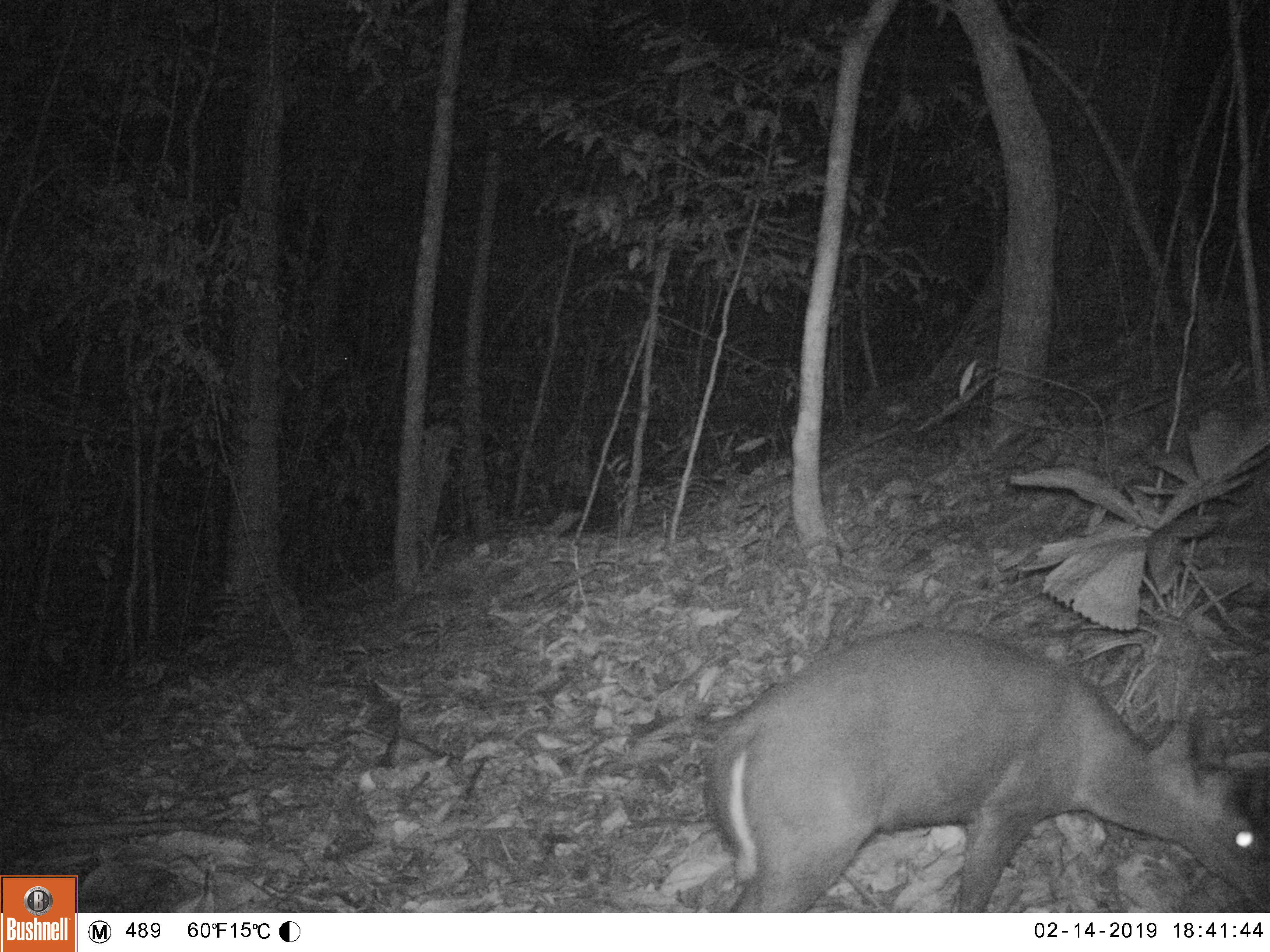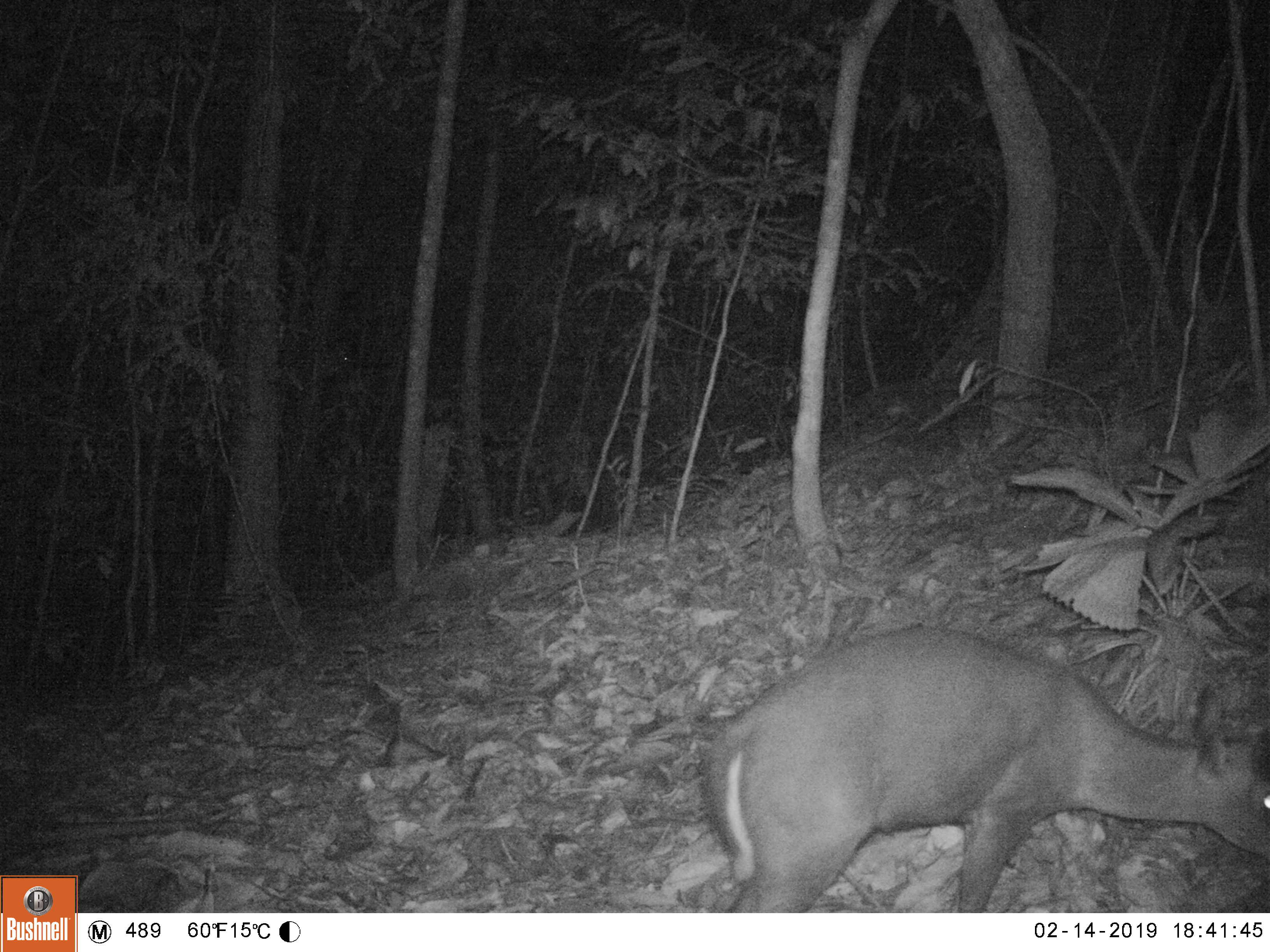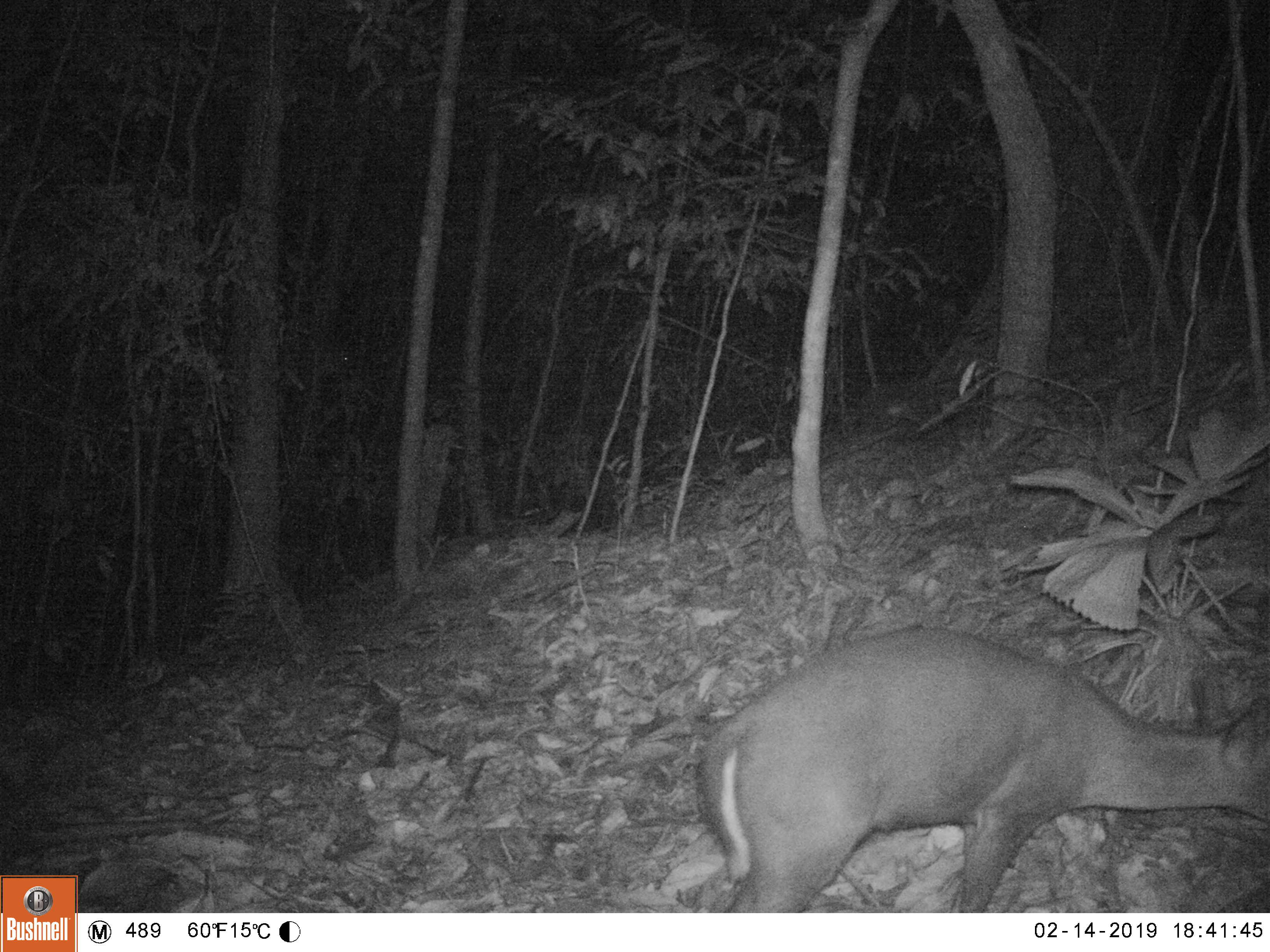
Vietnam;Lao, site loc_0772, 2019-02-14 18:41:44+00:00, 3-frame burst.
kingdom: Animalia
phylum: Chordata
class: Mammalia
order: Artiodactyla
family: Cervidae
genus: Muntiacus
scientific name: Muntiacus rooseveltorum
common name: roosevelt's muntjac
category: roosevelts muntjac group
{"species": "roosevelts muntjac group (roosevelt's muntjac) (Muntiacus rooseveltorum)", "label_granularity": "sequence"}